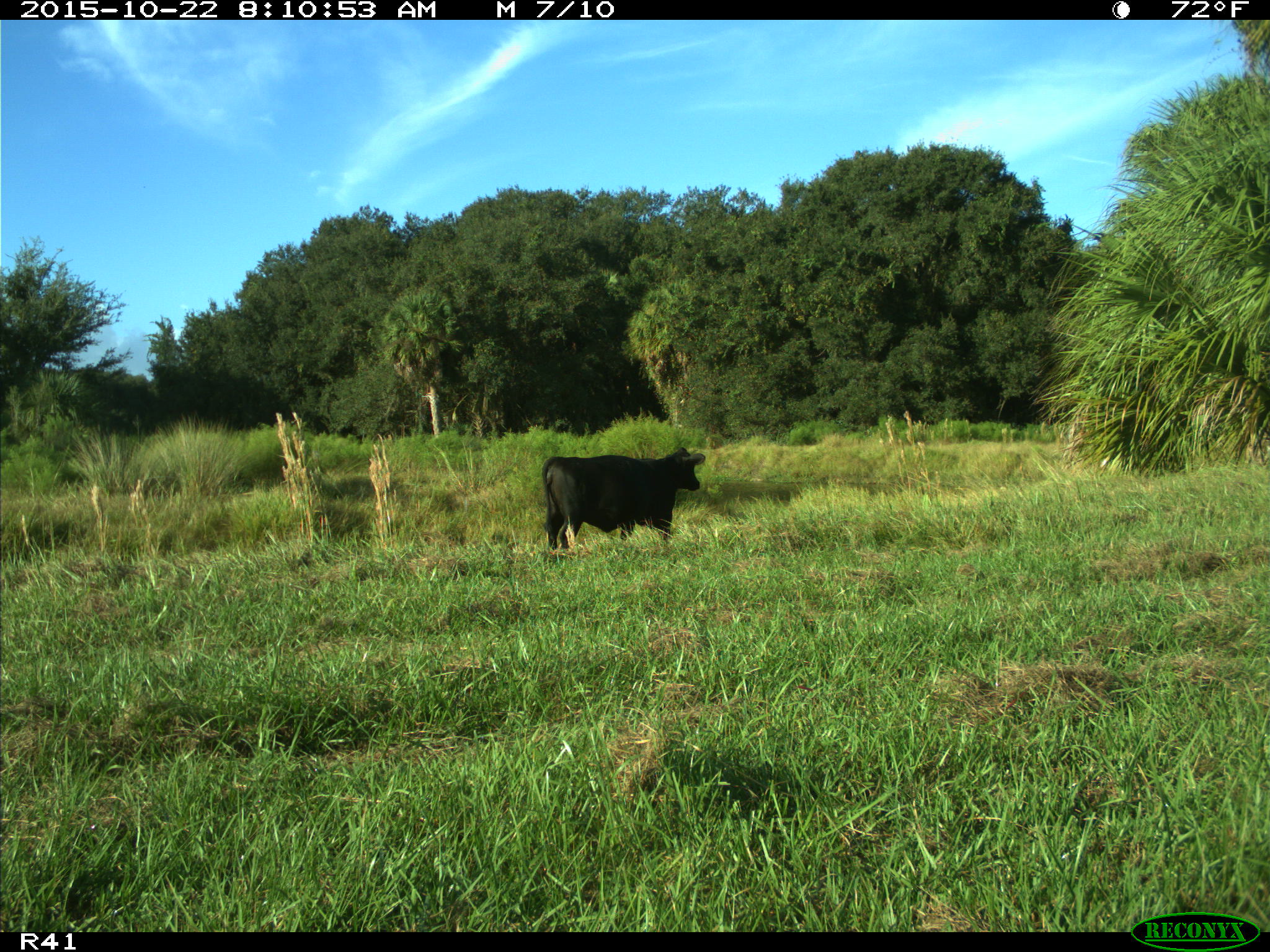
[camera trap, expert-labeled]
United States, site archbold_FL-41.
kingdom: Animalia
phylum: Chordata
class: Mammalia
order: Artiodactyla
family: Bovidae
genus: Bos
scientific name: Bos taurus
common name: domestic cow